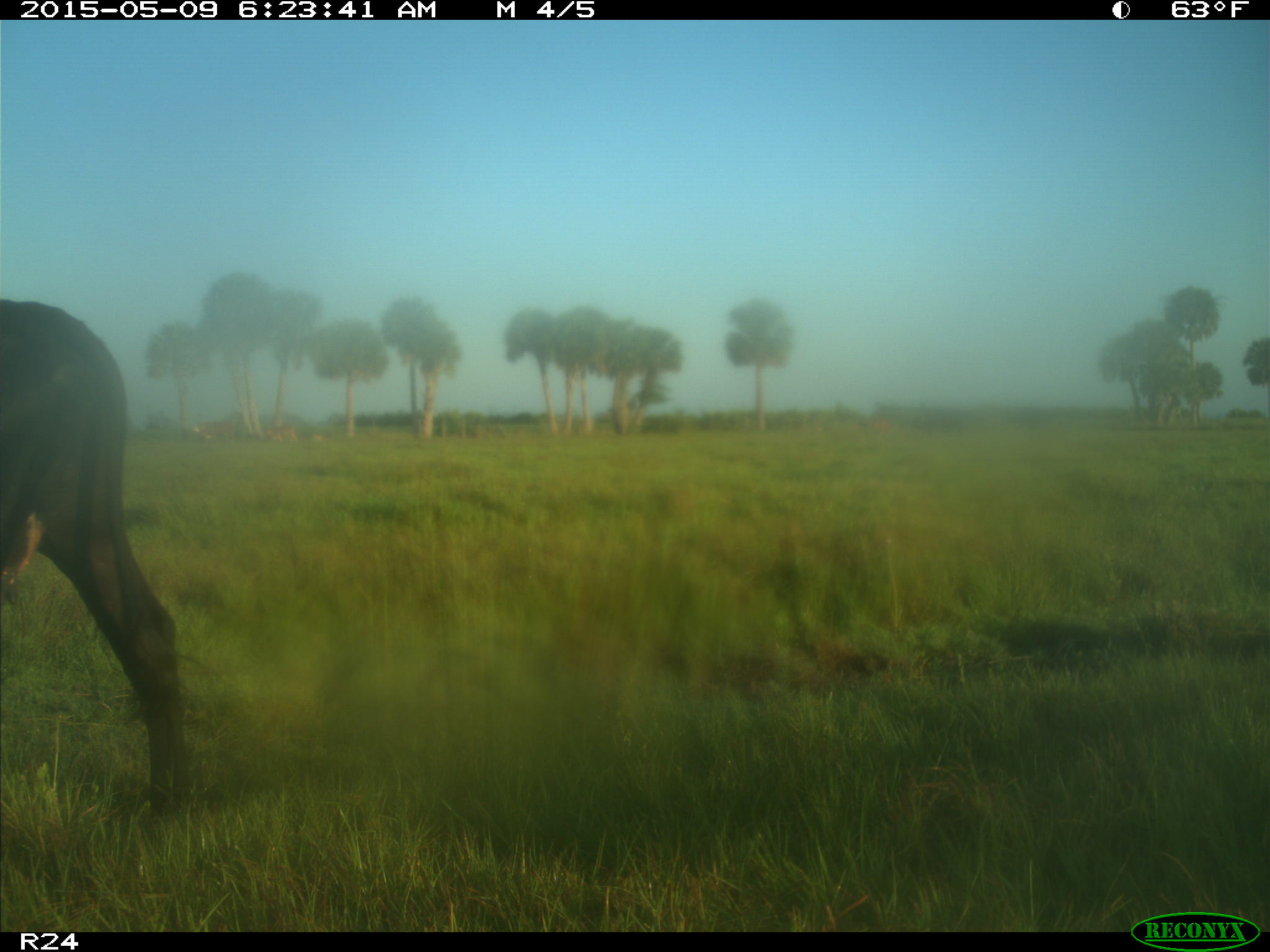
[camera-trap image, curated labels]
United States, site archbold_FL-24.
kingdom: Animalia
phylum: Chordata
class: Mammalia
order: Artiodactyla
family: Bovidae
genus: Bos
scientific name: Bos taurus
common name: domestic cow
Bos taurus (domestic cow).